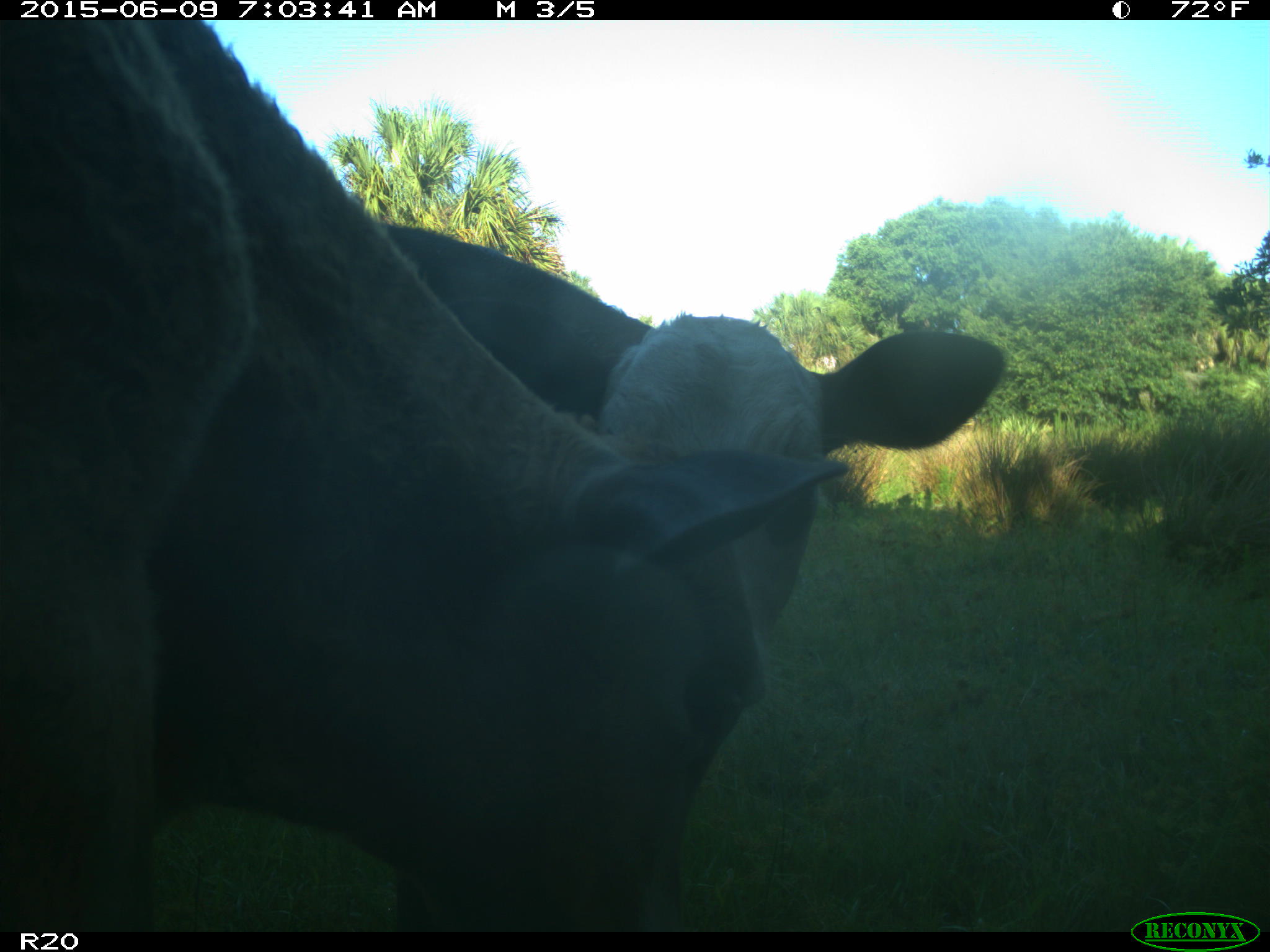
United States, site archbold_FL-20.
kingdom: Animalia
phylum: Chordata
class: Mammalia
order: Artiodactyla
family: Bovidae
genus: Bos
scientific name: Bos taurus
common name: domestic cow